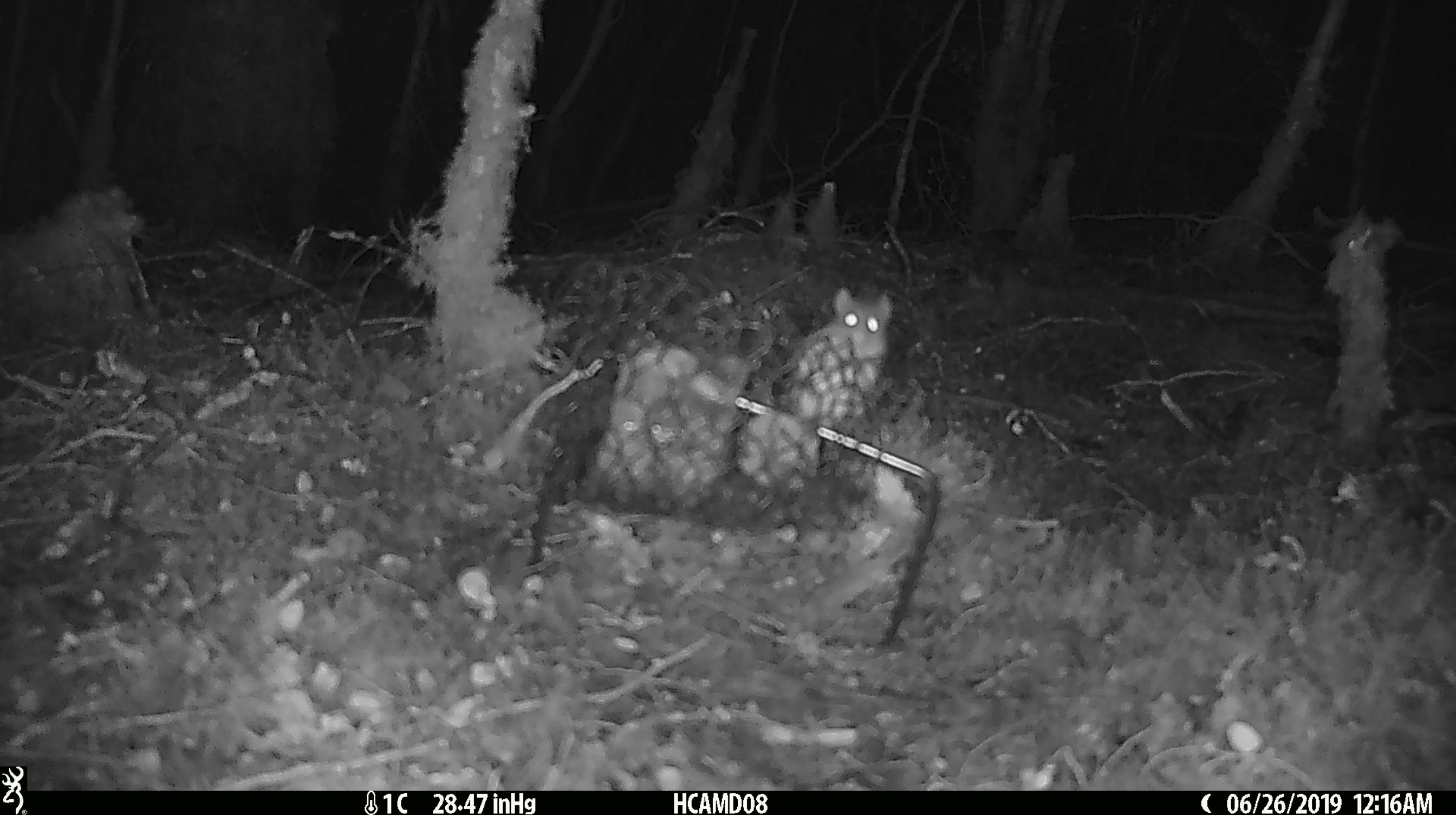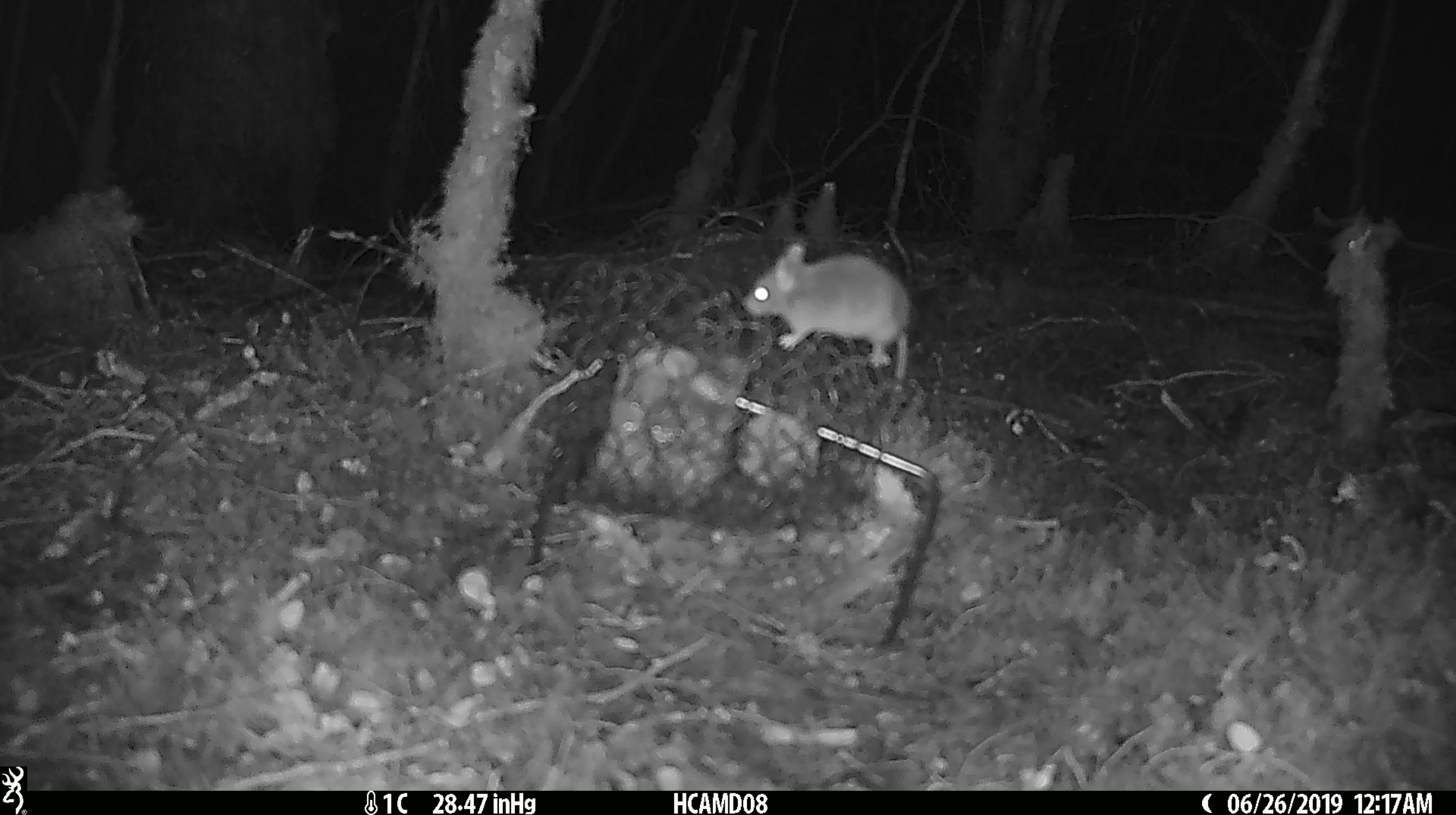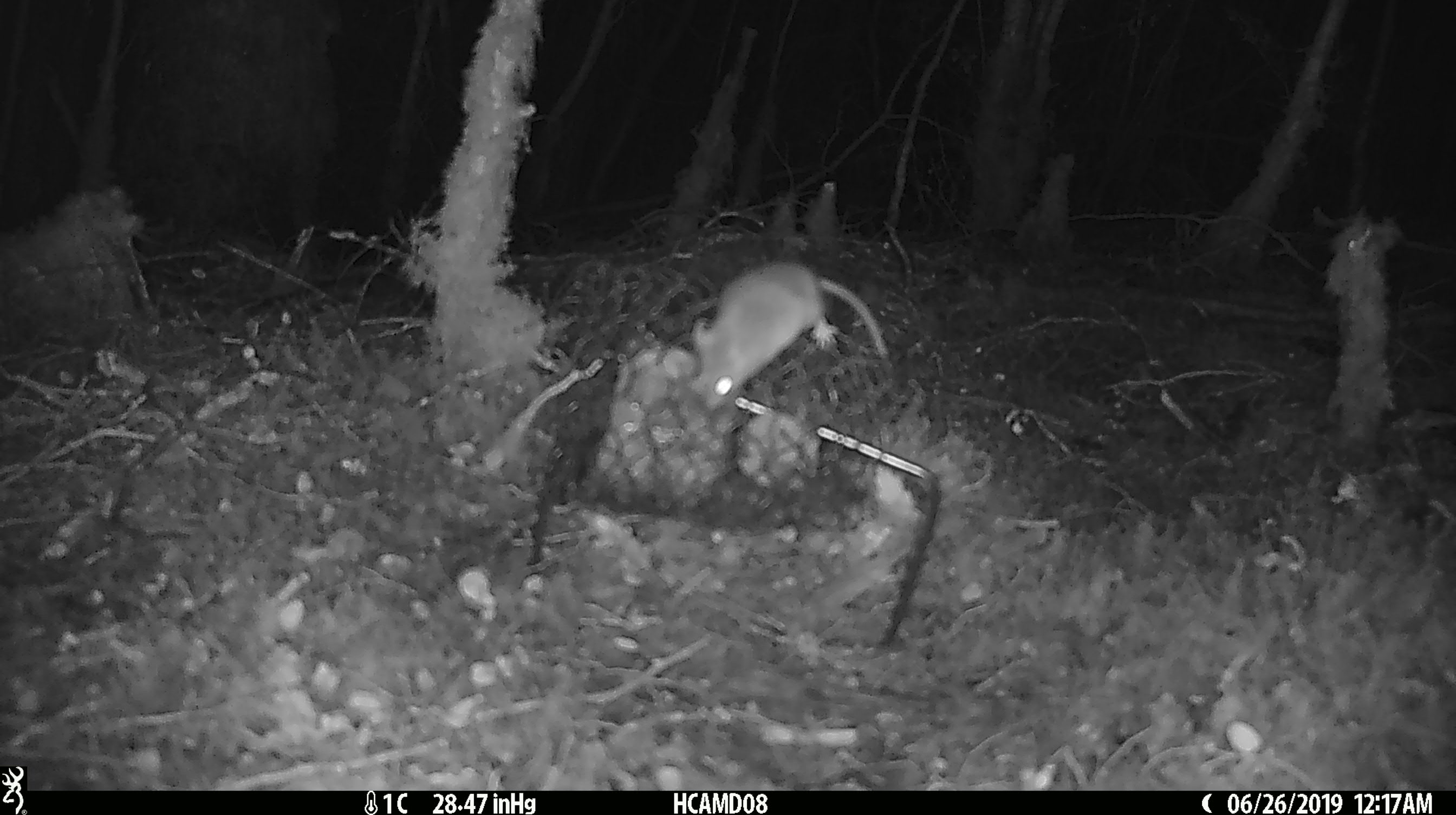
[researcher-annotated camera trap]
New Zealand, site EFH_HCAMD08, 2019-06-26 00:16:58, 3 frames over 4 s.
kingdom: Animalia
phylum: Chordata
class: Mammalia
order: Rodentia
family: Muridae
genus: Mus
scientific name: Mus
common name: mouse